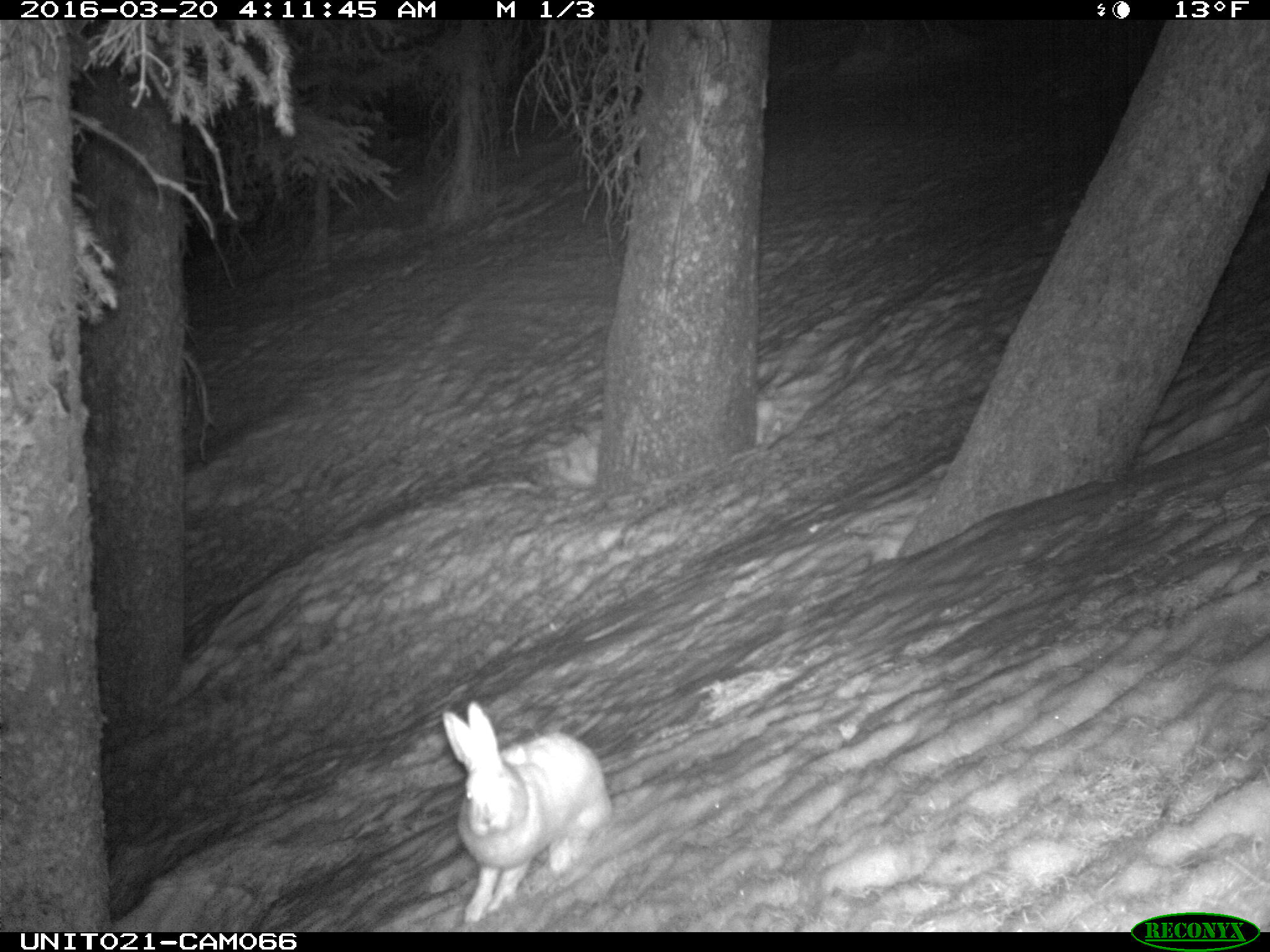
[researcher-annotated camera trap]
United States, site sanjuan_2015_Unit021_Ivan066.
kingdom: Animalia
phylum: Chordata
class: Mammalia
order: Lagomorpha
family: Leporidae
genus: Lepus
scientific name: Lepus americanus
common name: snowshoe hare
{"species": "Lepus americanus (snowshoe hare)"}